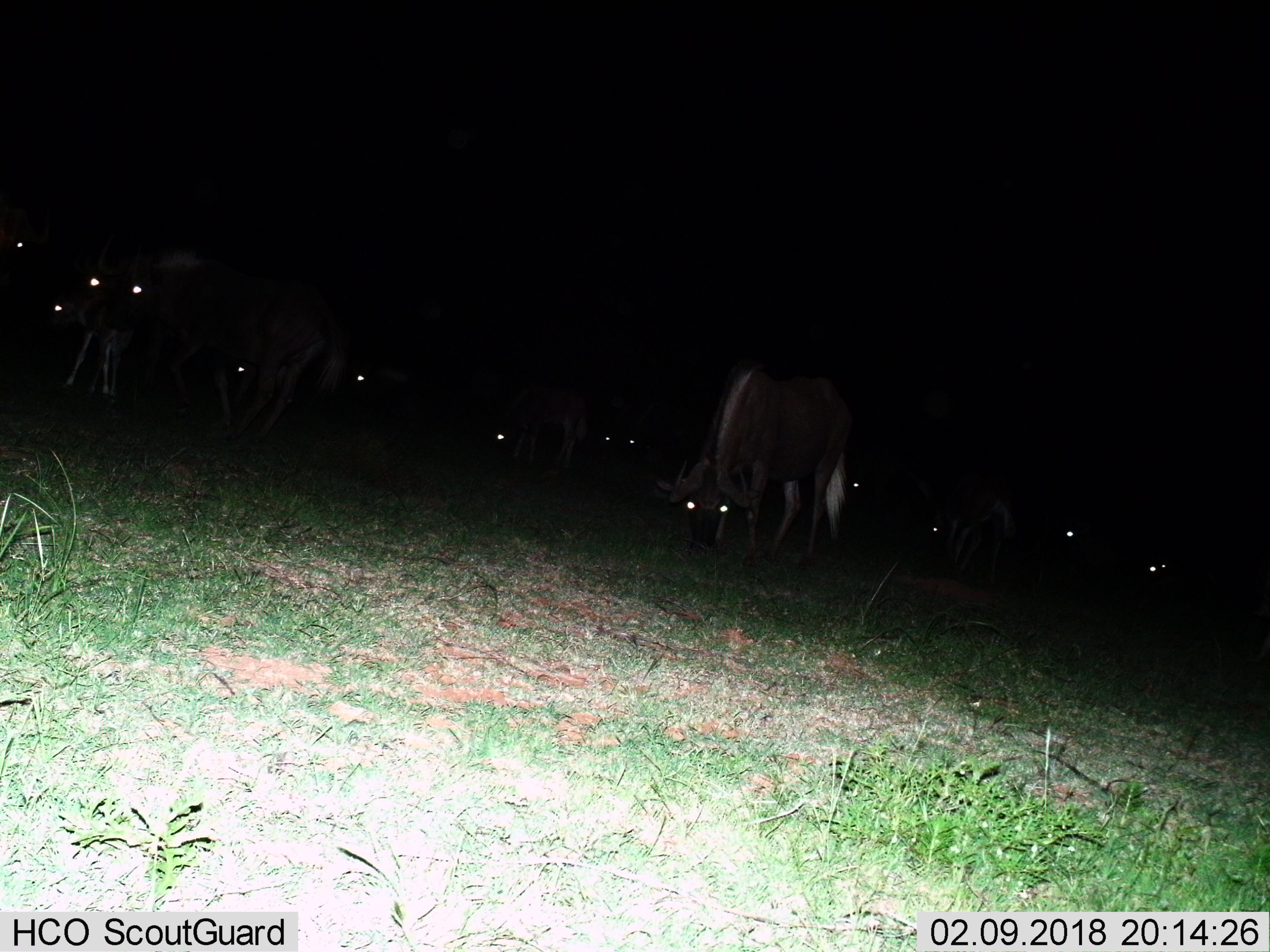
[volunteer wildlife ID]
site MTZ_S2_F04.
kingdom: Animalia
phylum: Chordata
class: Mammalia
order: Artiodactyla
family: Bovidae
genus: Connochaetes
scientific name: Connochaetes gnou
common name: black wildebeest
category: wildebeestblack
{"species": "wildebeestblack (black wildebeest) (Connochaetes gnou)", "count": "11-50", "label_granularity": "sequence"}